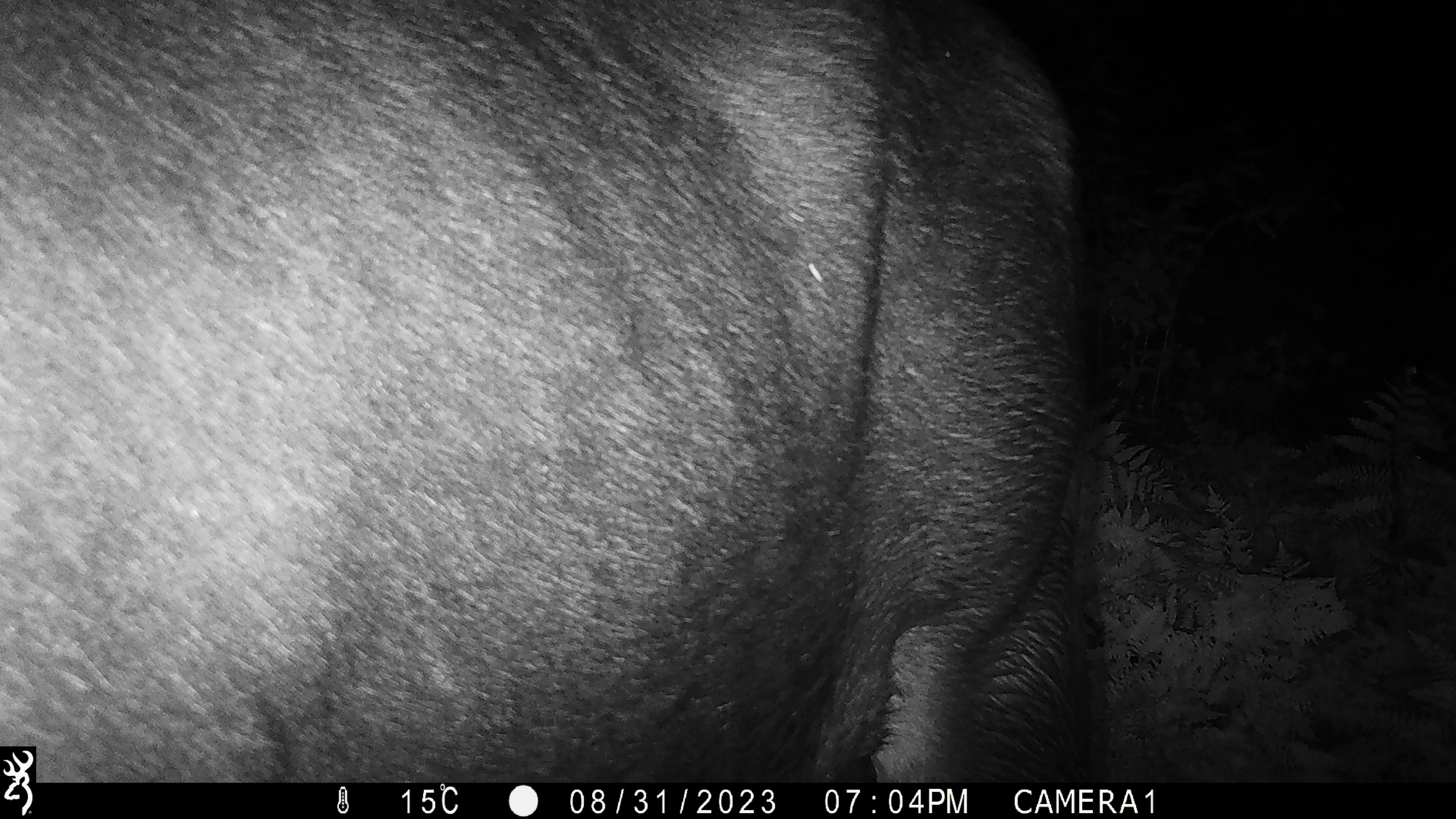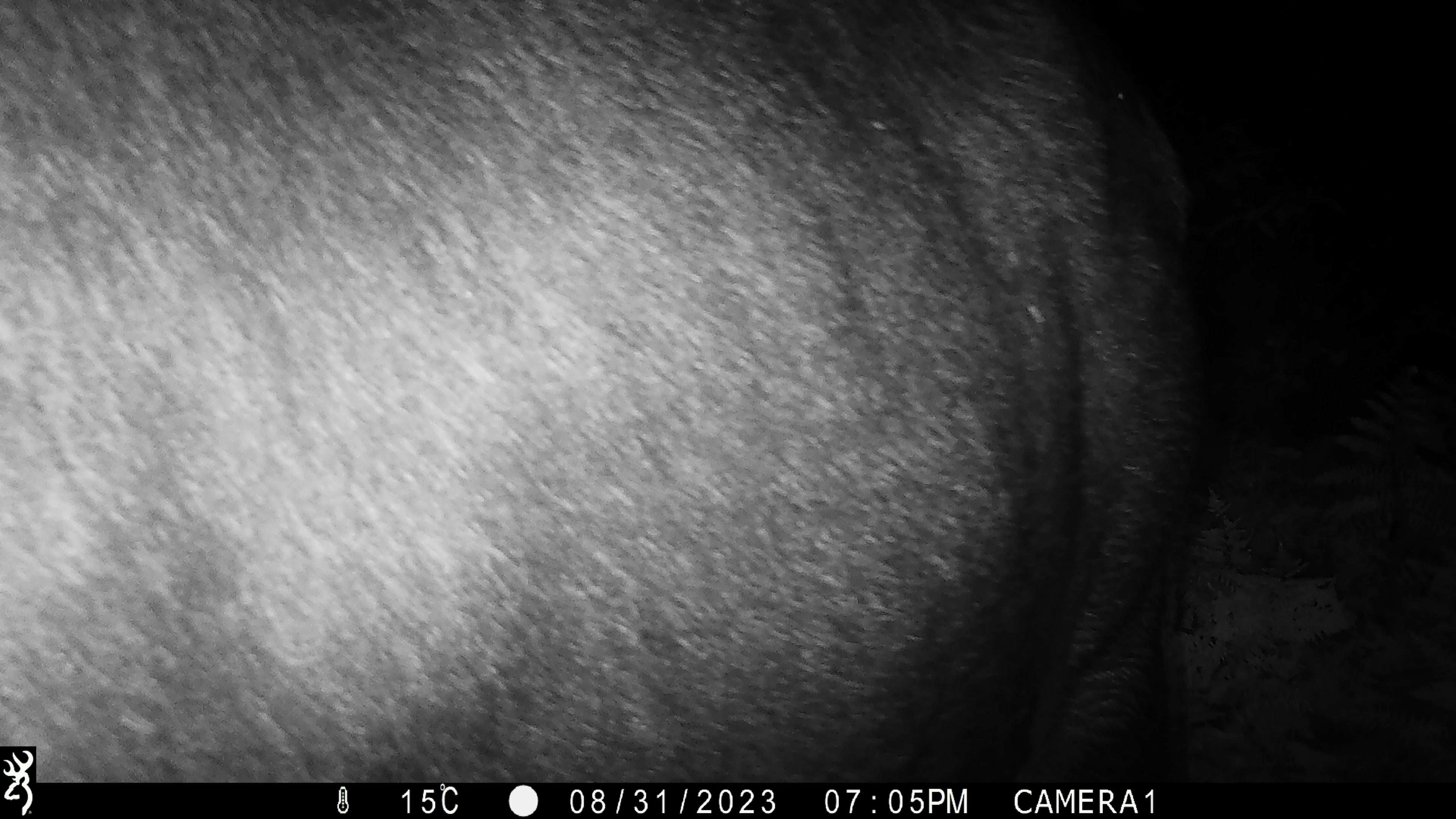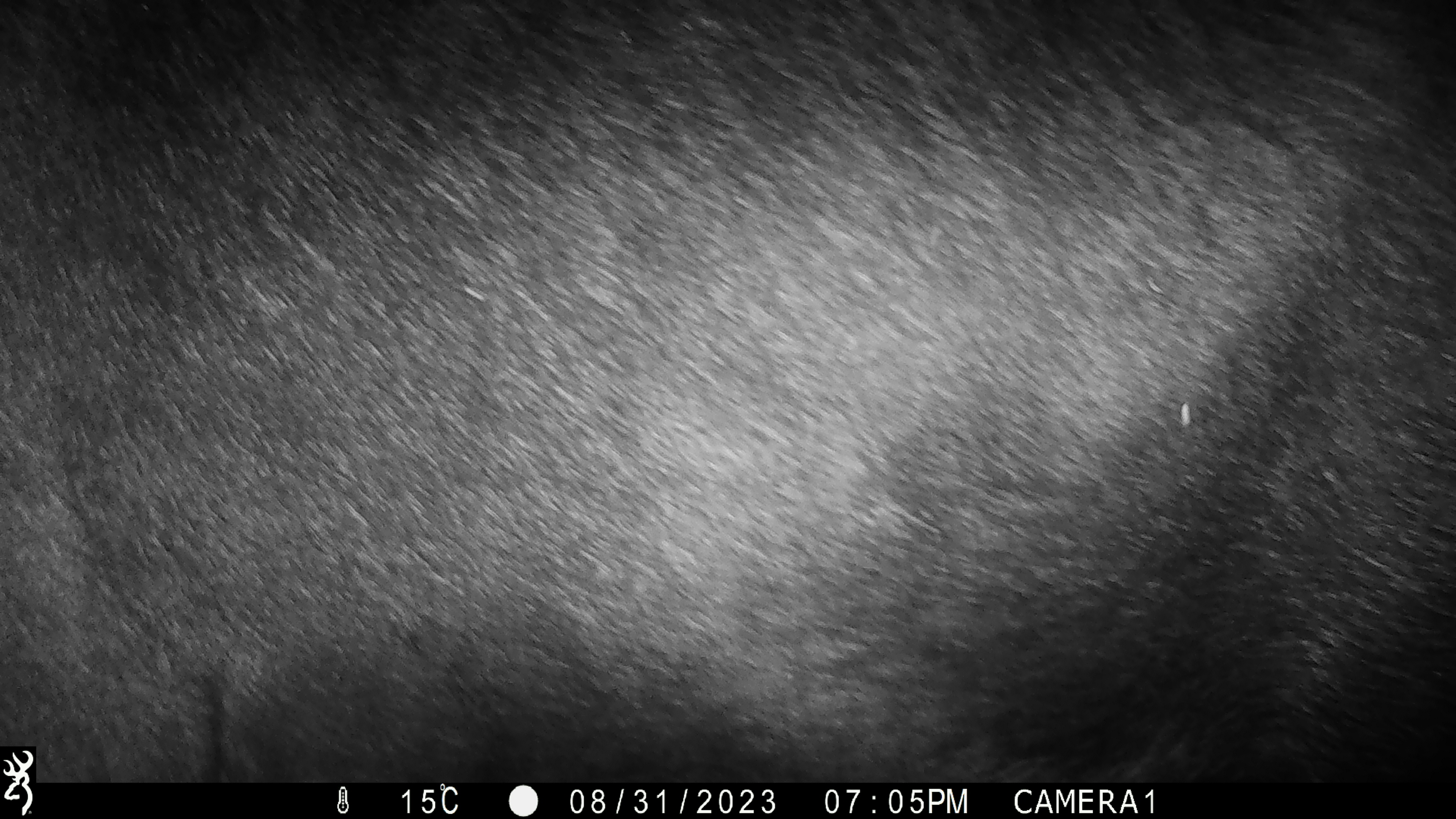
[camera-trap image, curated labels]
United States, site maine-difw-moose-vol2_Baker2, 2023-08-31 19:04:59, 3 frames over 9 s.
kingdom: Animalia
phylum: Chordata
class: Mammalia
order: Artiodactyla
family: Cervidae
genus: Alces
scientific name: Alces alces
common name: moose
Moose (Alces alces).